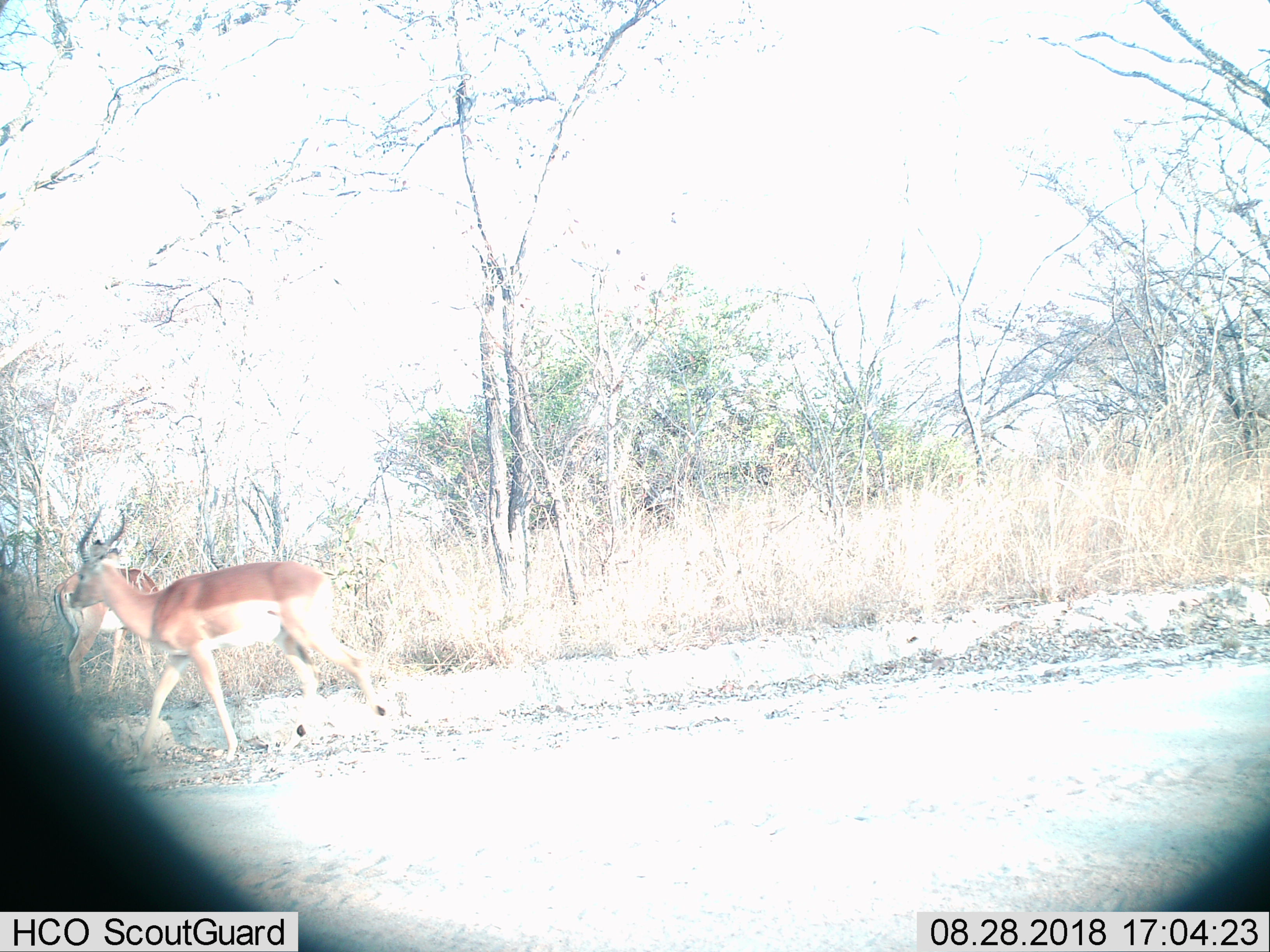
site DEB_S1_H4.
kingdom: Animalia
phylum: Chordata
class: Mammalia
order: Artiodactyla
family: Bovidae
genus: Aepyceros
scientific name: Aepyceros melampus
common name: impala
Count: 2.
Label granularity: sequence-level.